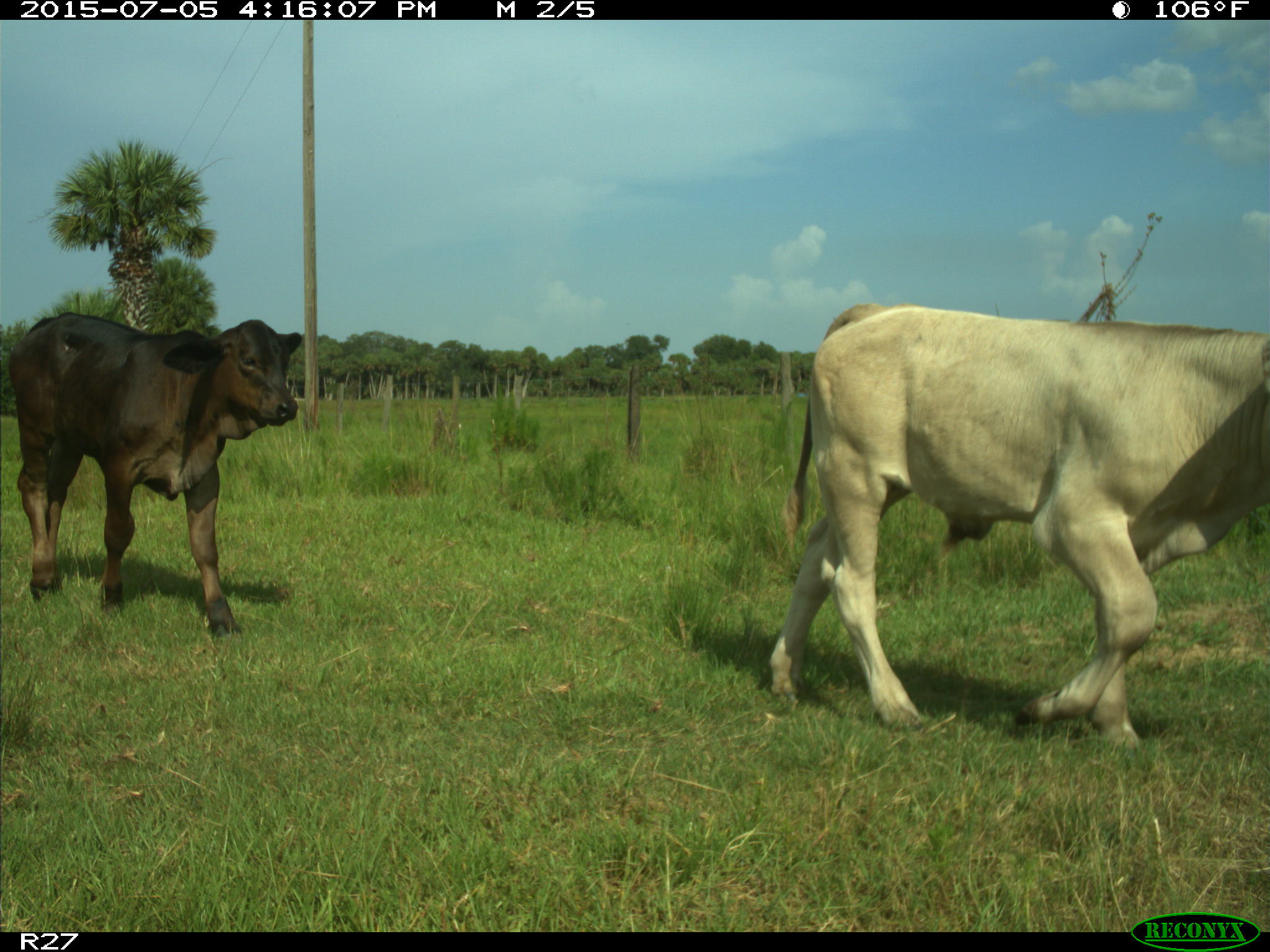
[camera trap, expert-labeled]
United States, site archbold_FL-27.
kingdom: Animalia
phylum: Chordata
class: Mammalia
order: Artiodactyla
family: Bovidae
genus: Bos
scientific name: Bos taurus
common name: domestic cow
Bos taurus (domestic cow).